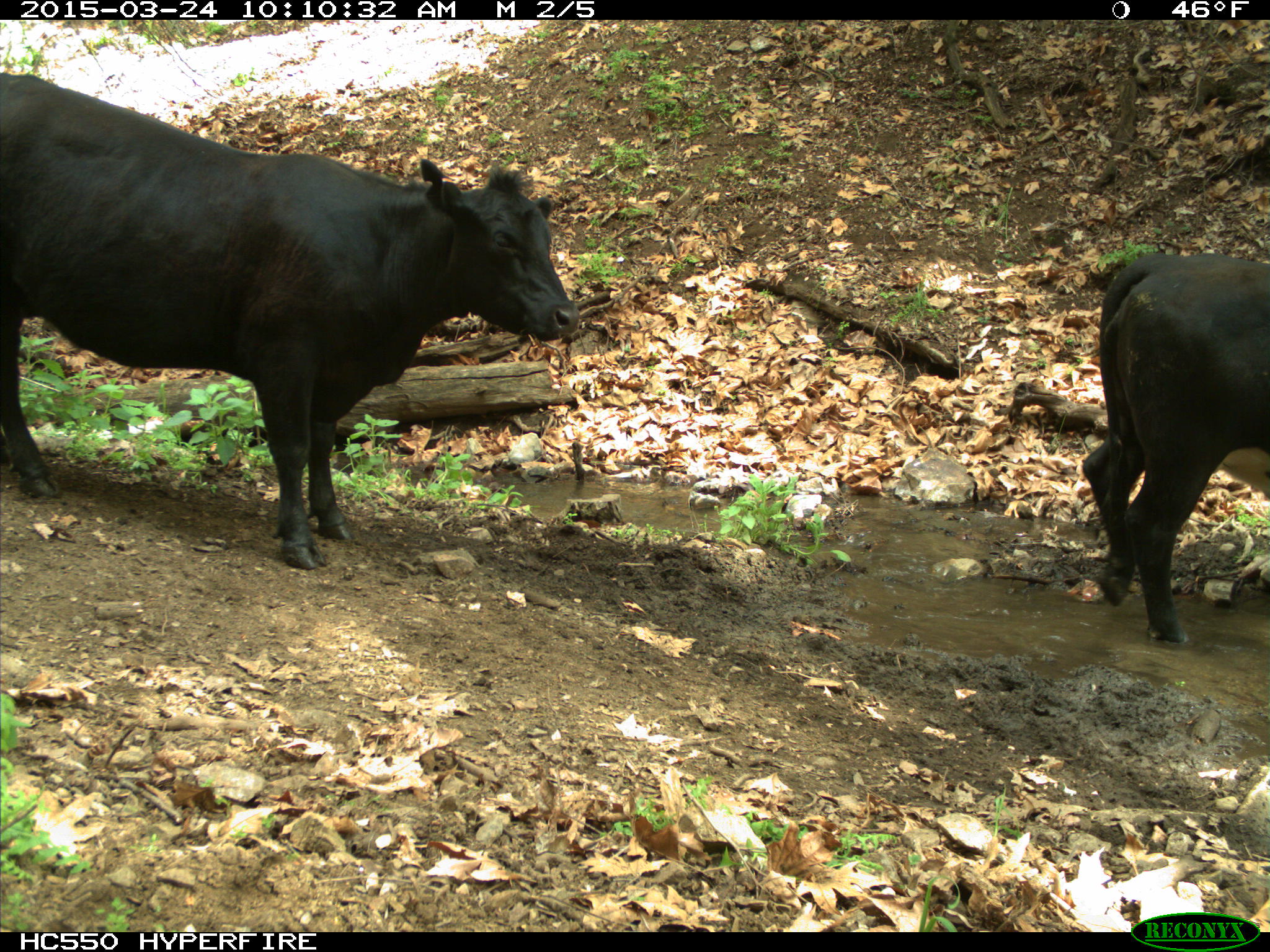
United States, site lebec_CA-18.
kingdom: Animalia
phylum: Chordata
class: Mammalia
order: Artiodactyla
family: Bovidae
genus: Bos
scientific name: Bos taurus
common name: domestic cow